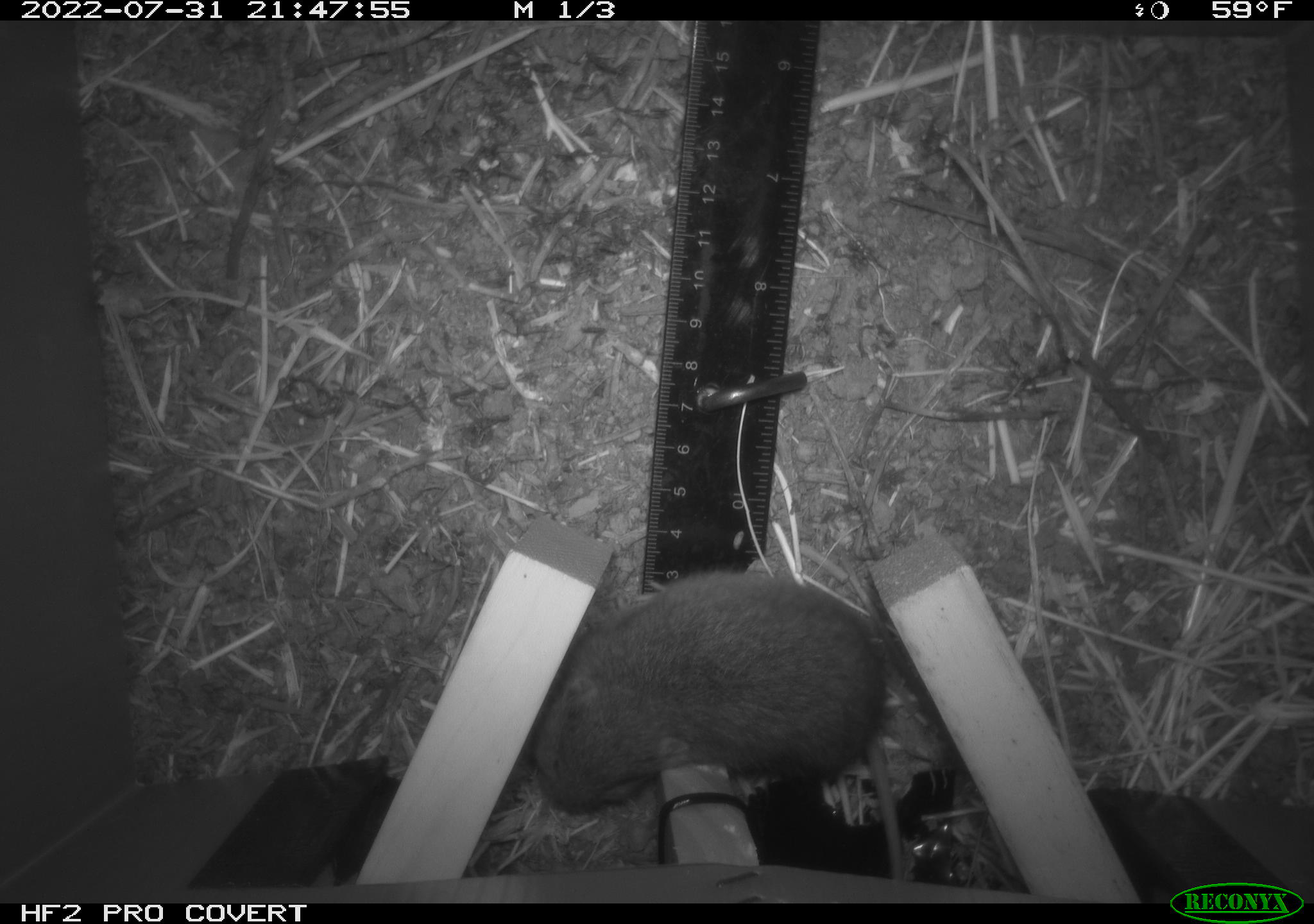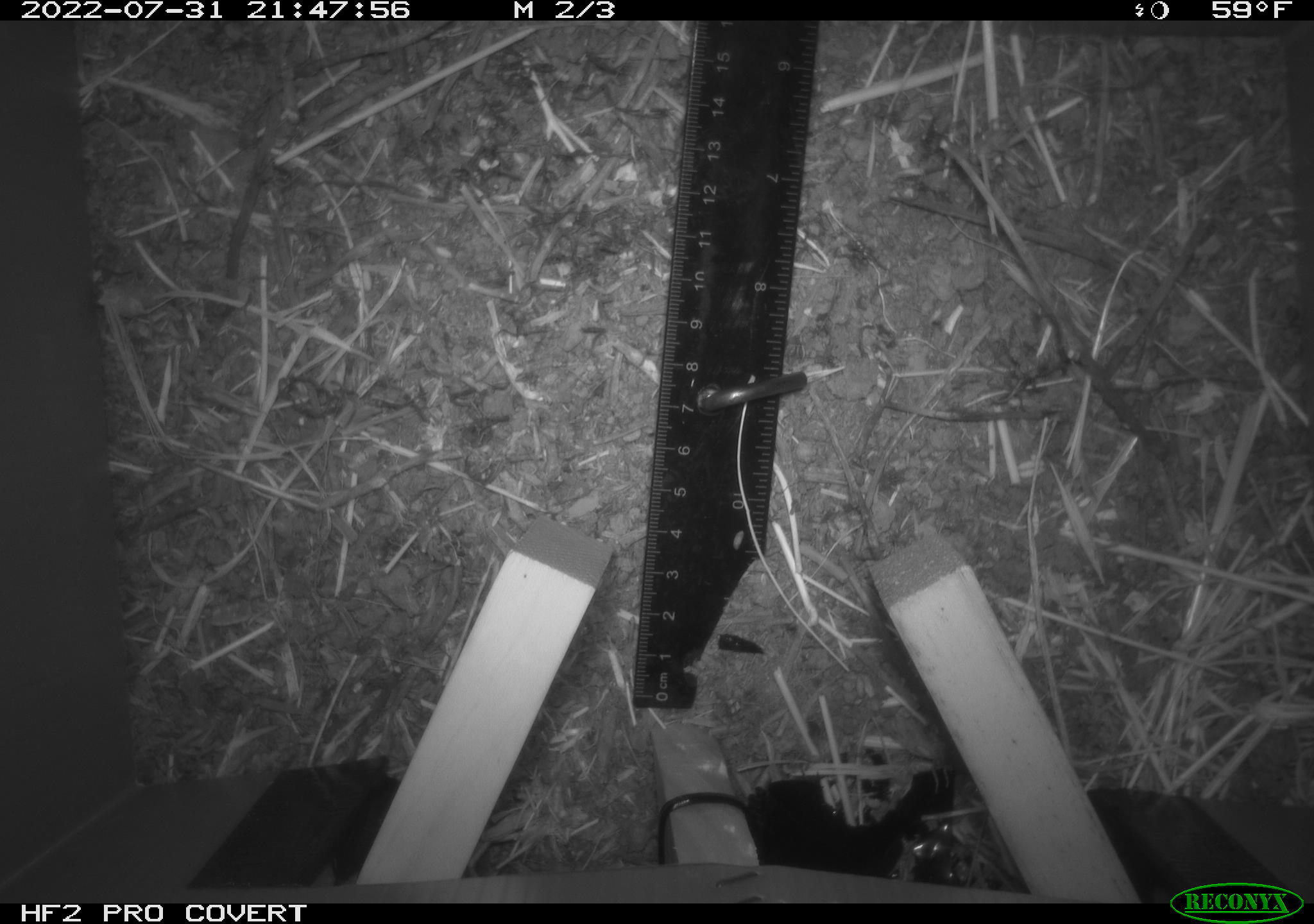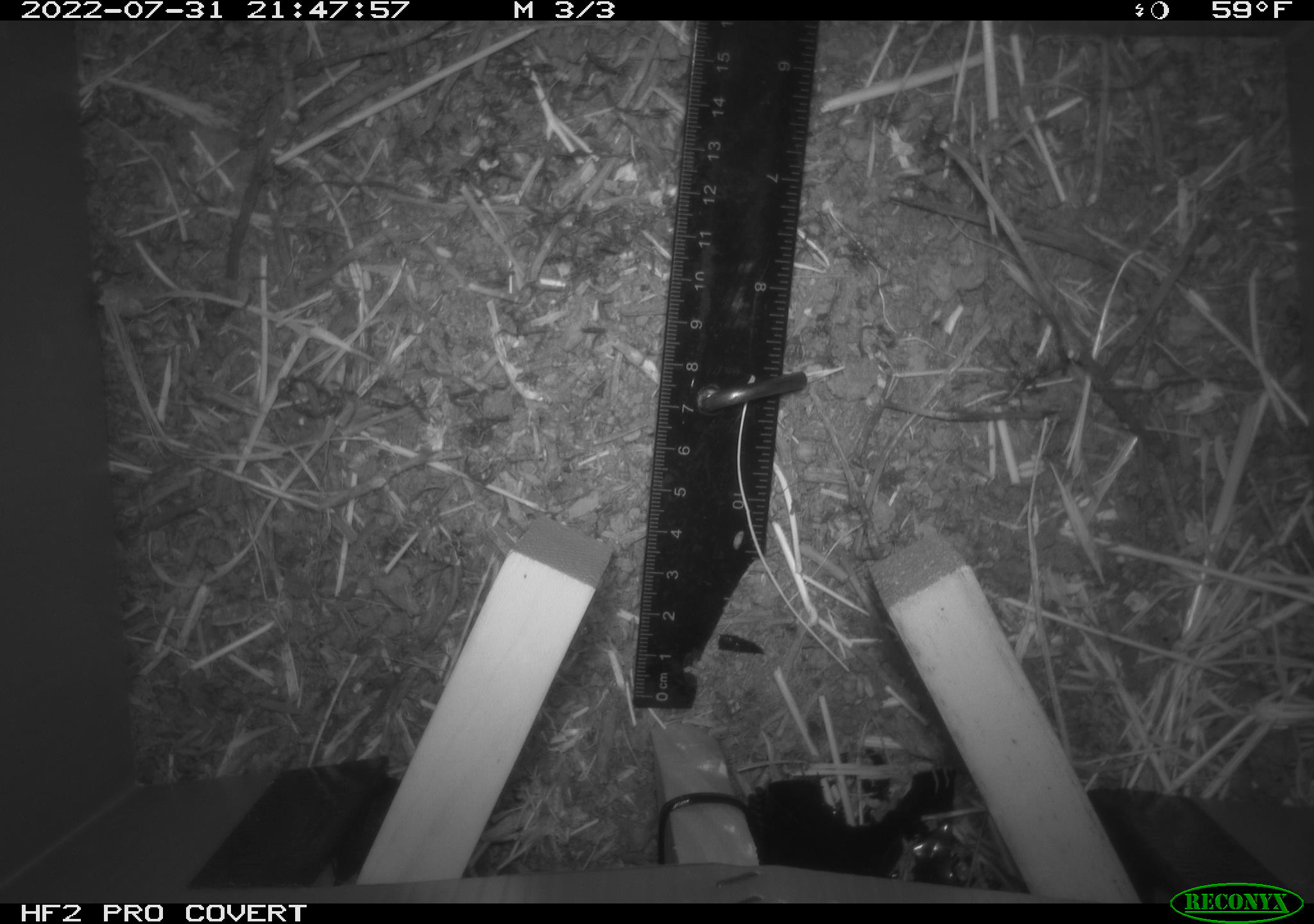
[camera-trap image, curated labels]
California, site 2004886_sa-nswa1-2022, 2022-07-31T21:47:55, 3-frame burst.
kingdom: Animalia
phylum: Chordata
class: Mammalia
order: Rodentia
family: Cricetidae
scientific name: Cricetidae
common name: hamsters, voles, lemmings, and allies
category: cricetidae family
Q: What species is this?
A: Cricetidae family (hamsters, voles, lemmings, and allies) (Cricetidae).